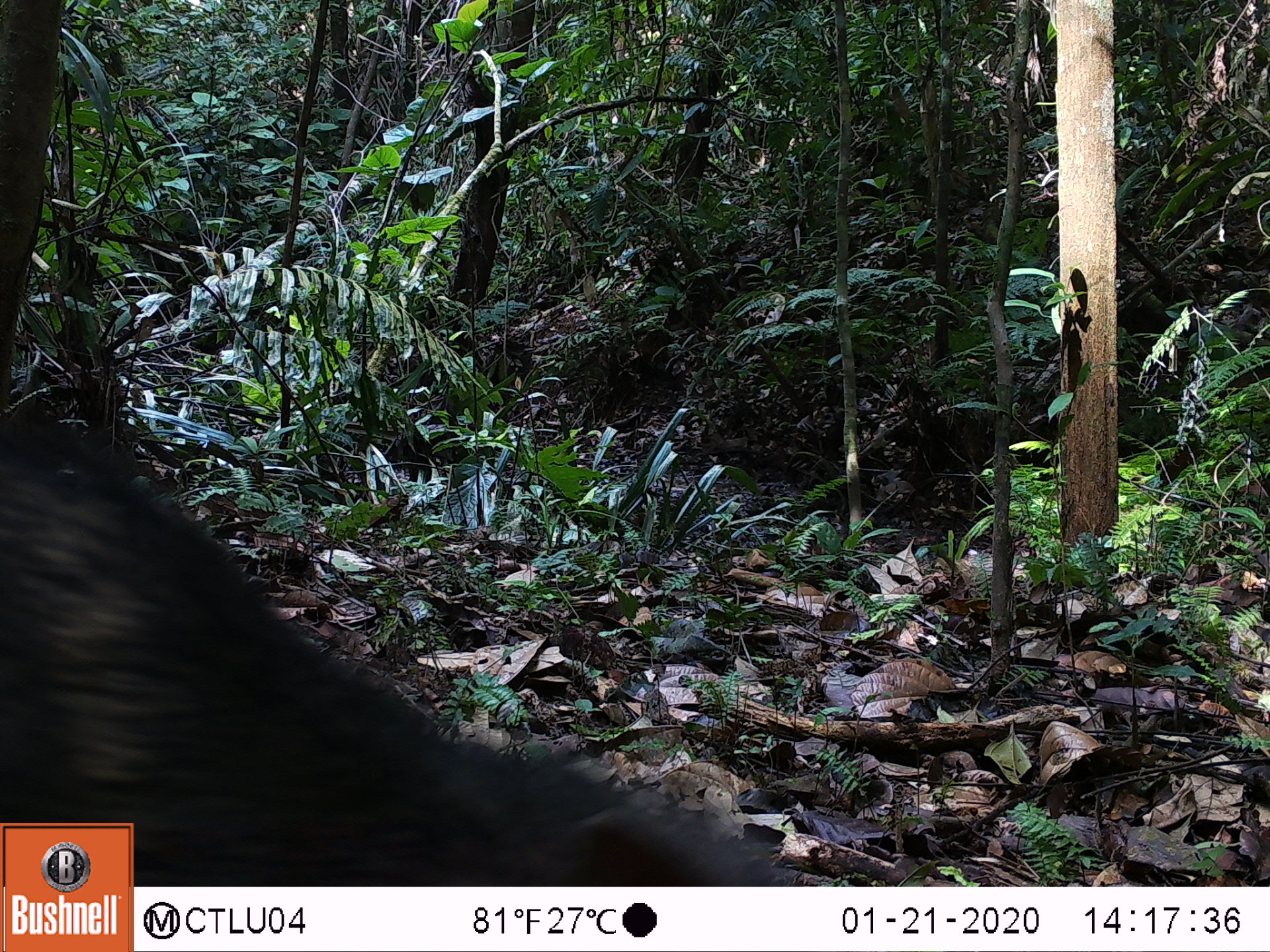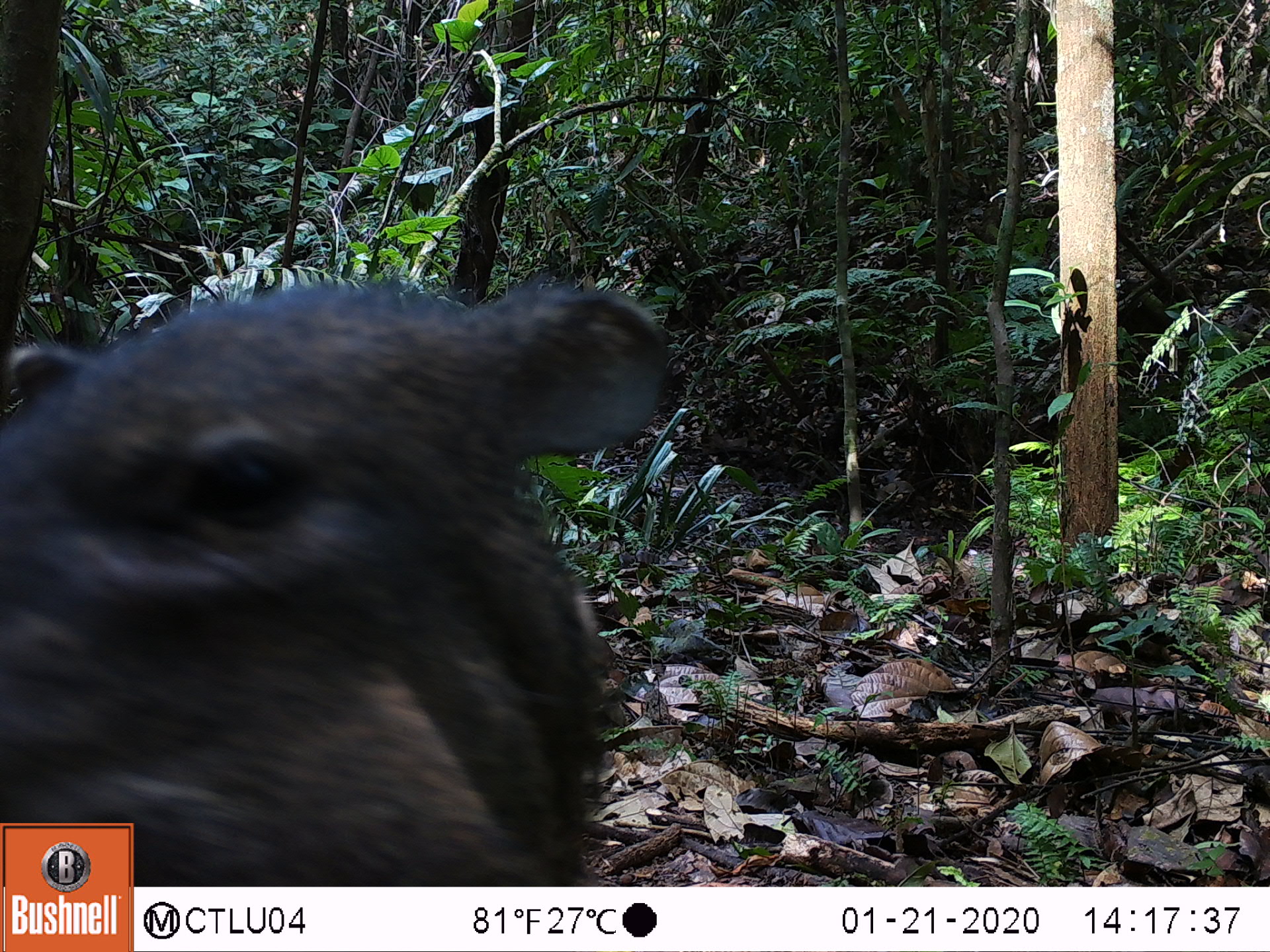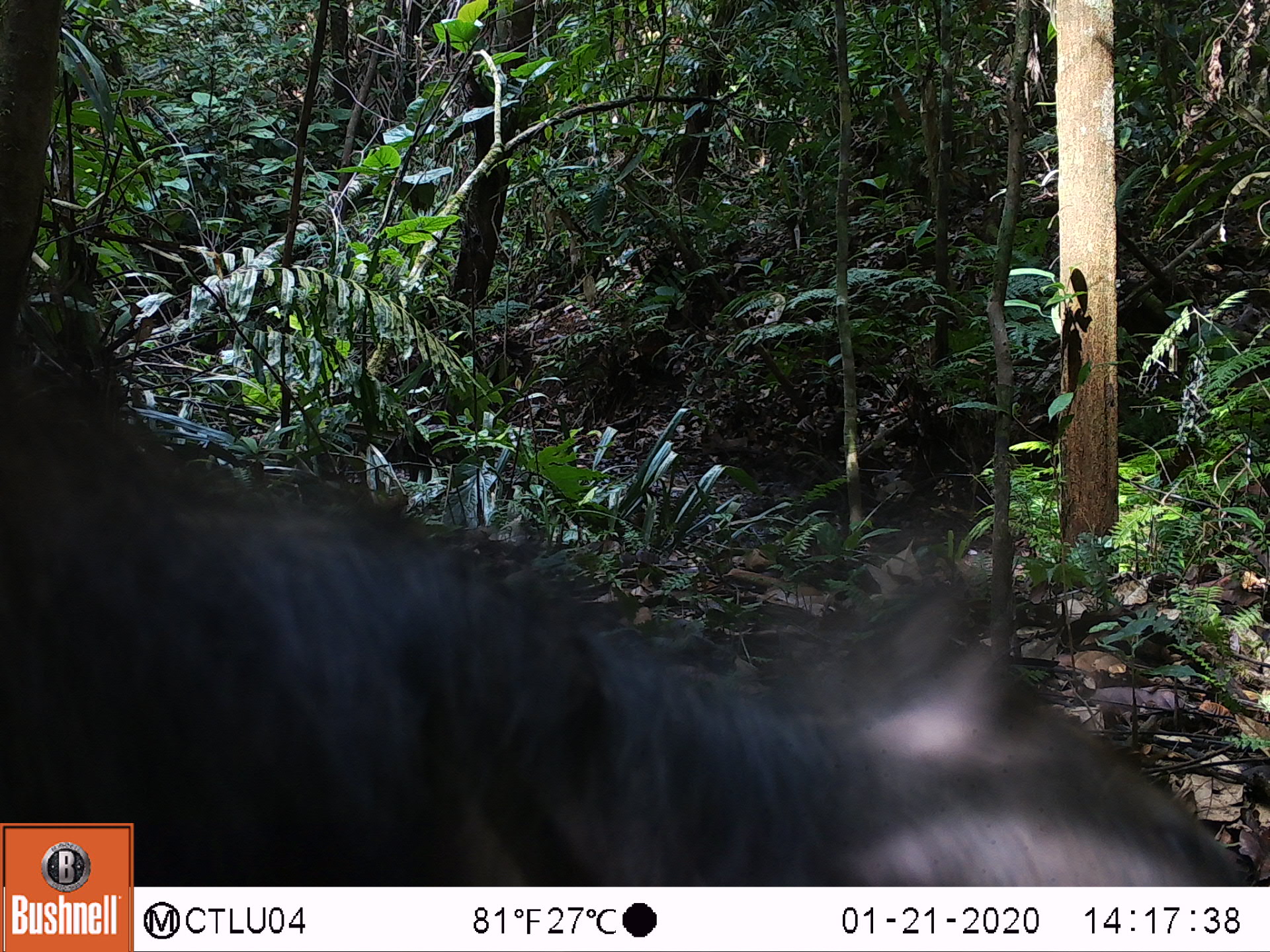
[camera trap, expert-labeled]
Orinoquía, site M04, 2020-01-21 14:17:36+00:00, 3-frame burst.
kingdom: Animalia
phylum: Chordata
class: Mammalia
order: Artiodactyla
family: Tayassuidae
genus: Pecari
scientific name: Pecari tajacu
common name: collared peccary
Collared peccary (Pecari tajacu).